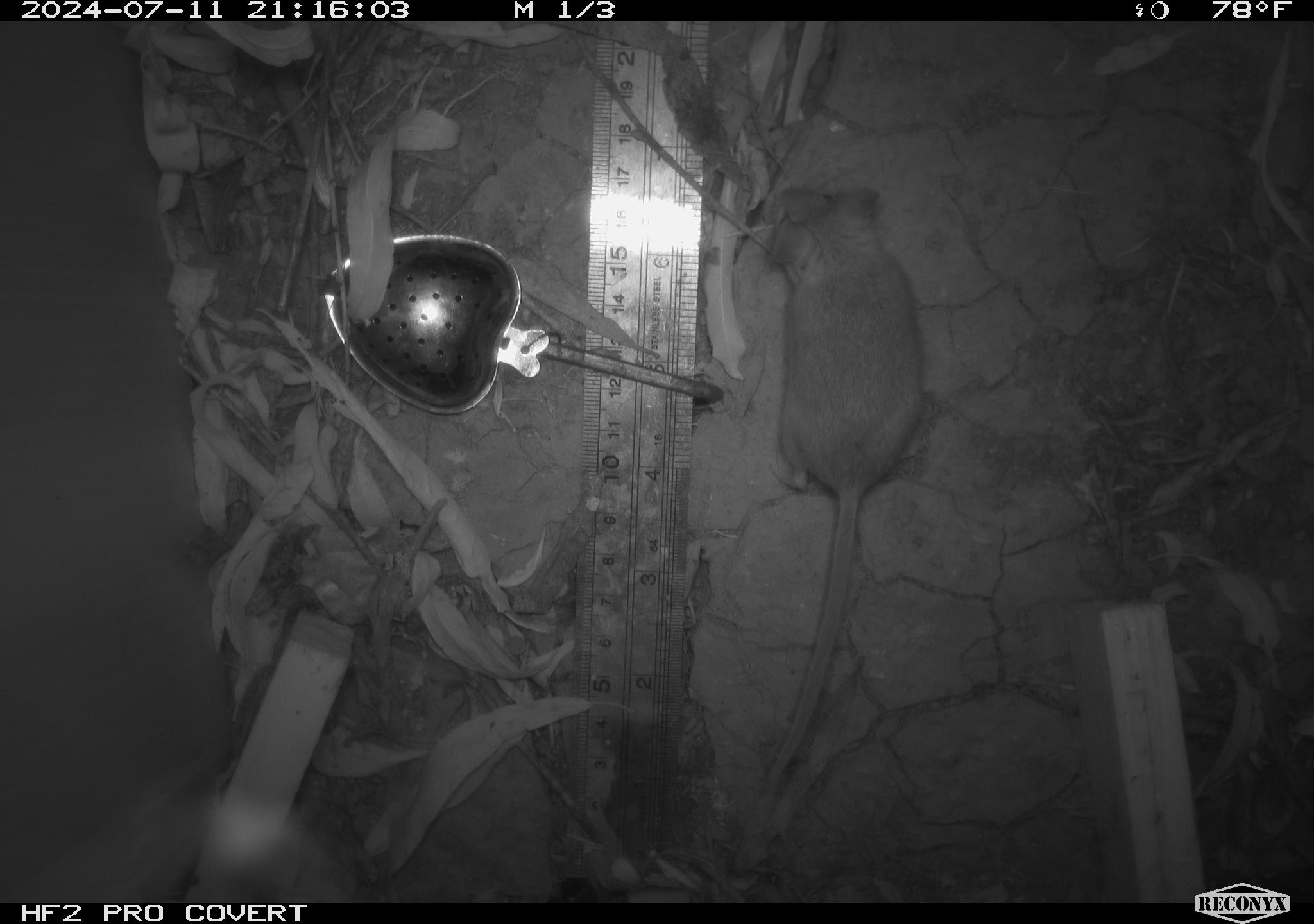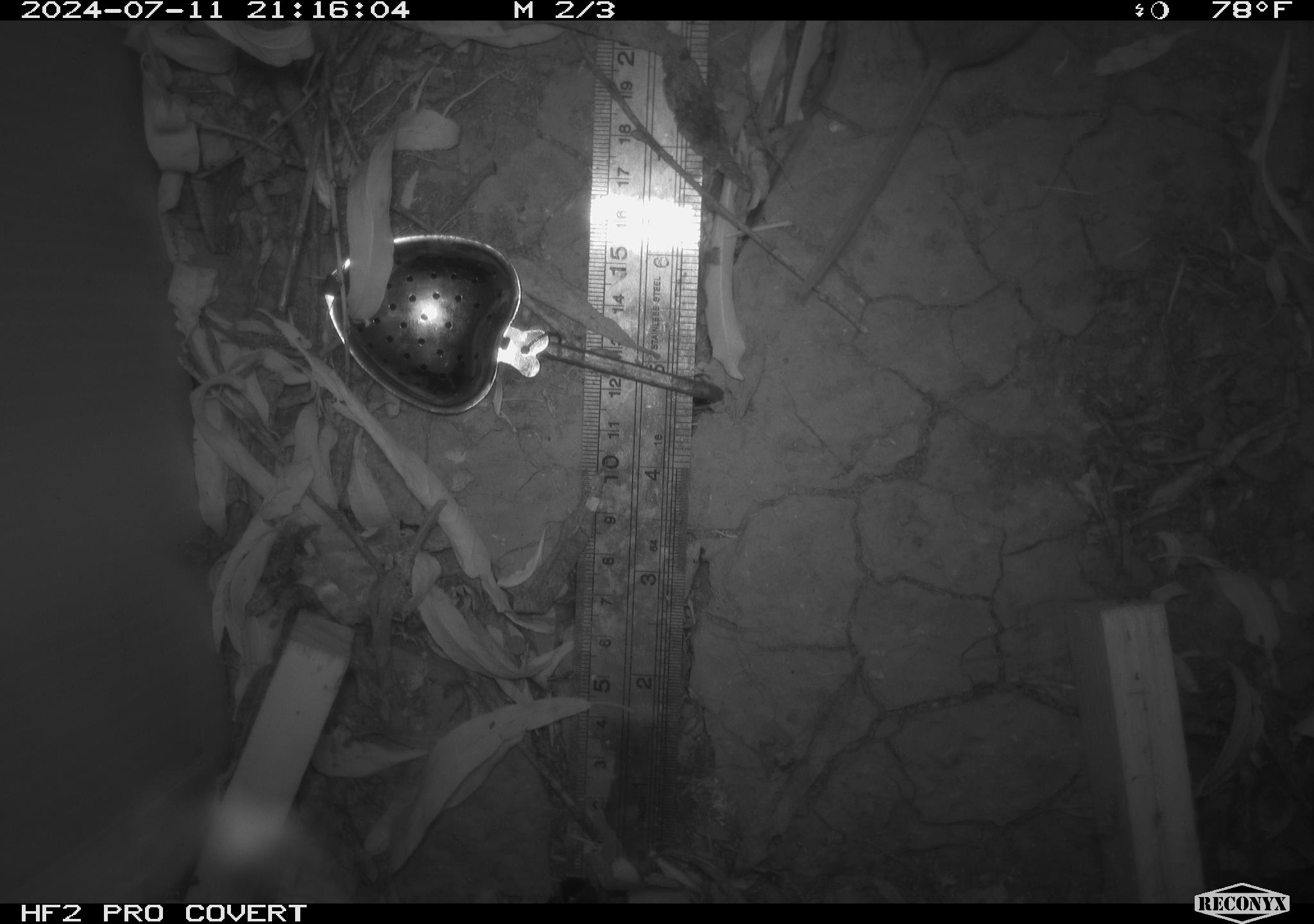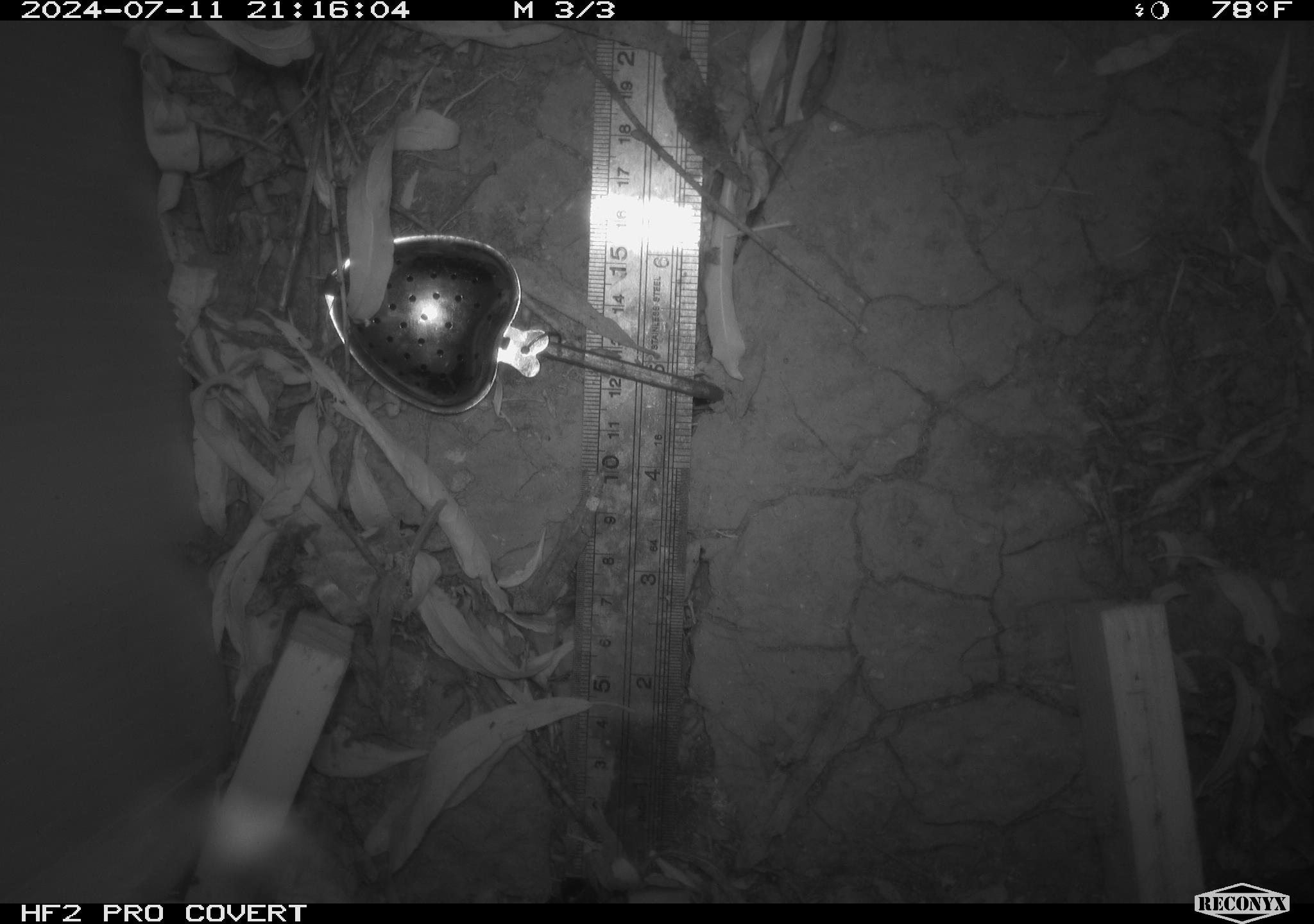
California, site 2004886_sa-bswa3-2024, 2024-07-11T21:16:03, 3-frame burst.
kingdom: Animalia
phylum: Chordata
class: Mammalia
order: Rodentia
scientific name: Rodentia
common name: mouse species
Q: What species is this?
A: Mouse species (Rodentia).